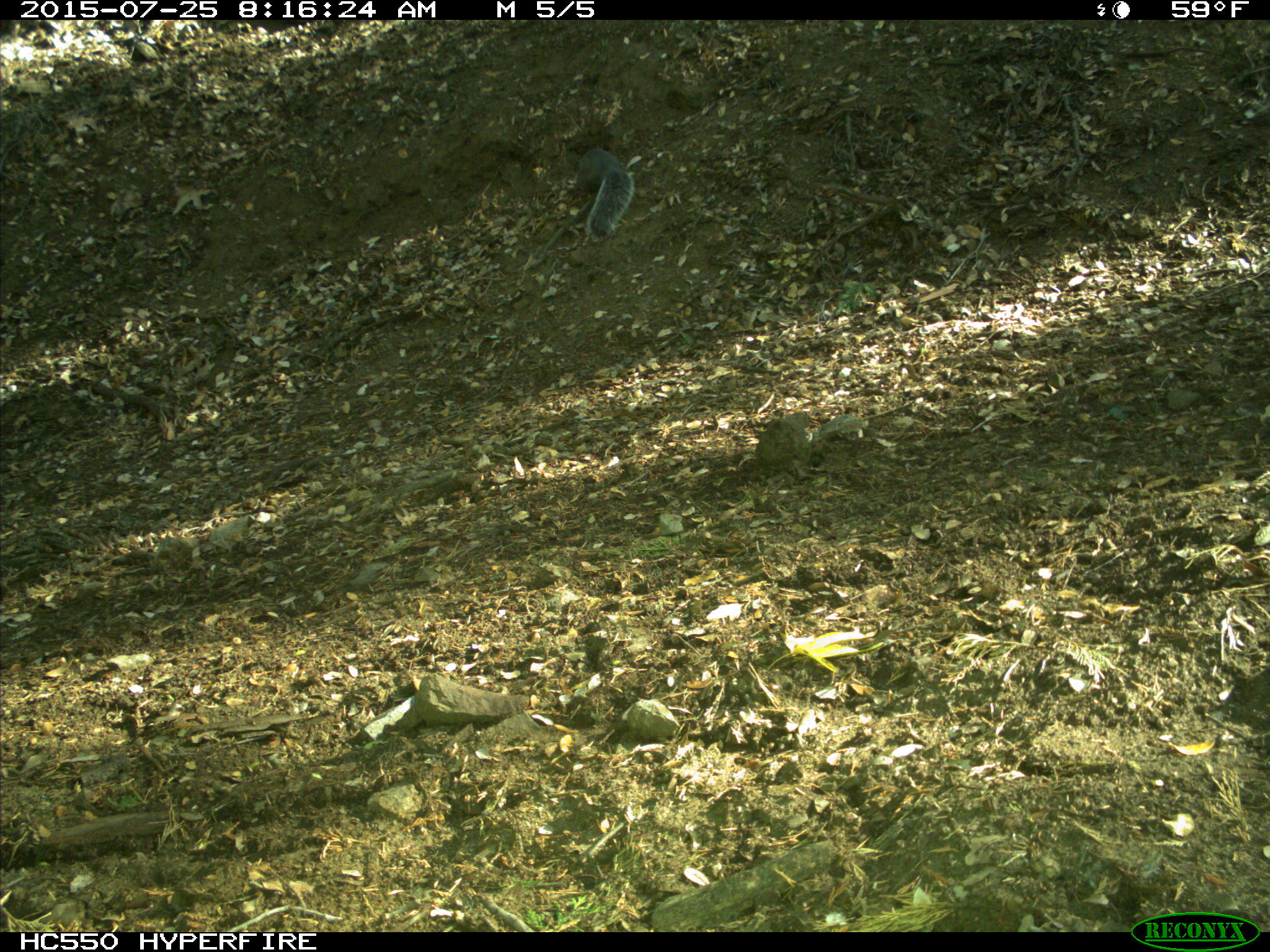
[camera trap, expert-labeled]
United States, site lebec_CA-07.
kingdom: Animalia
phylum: Chordata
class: Mammalia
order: Rodentia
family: Sciuridae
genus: Sciurus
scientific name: Sciurus carolinensis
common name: eastern gray squirrel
Sciurus carolinensis (eastern gray squirrel).